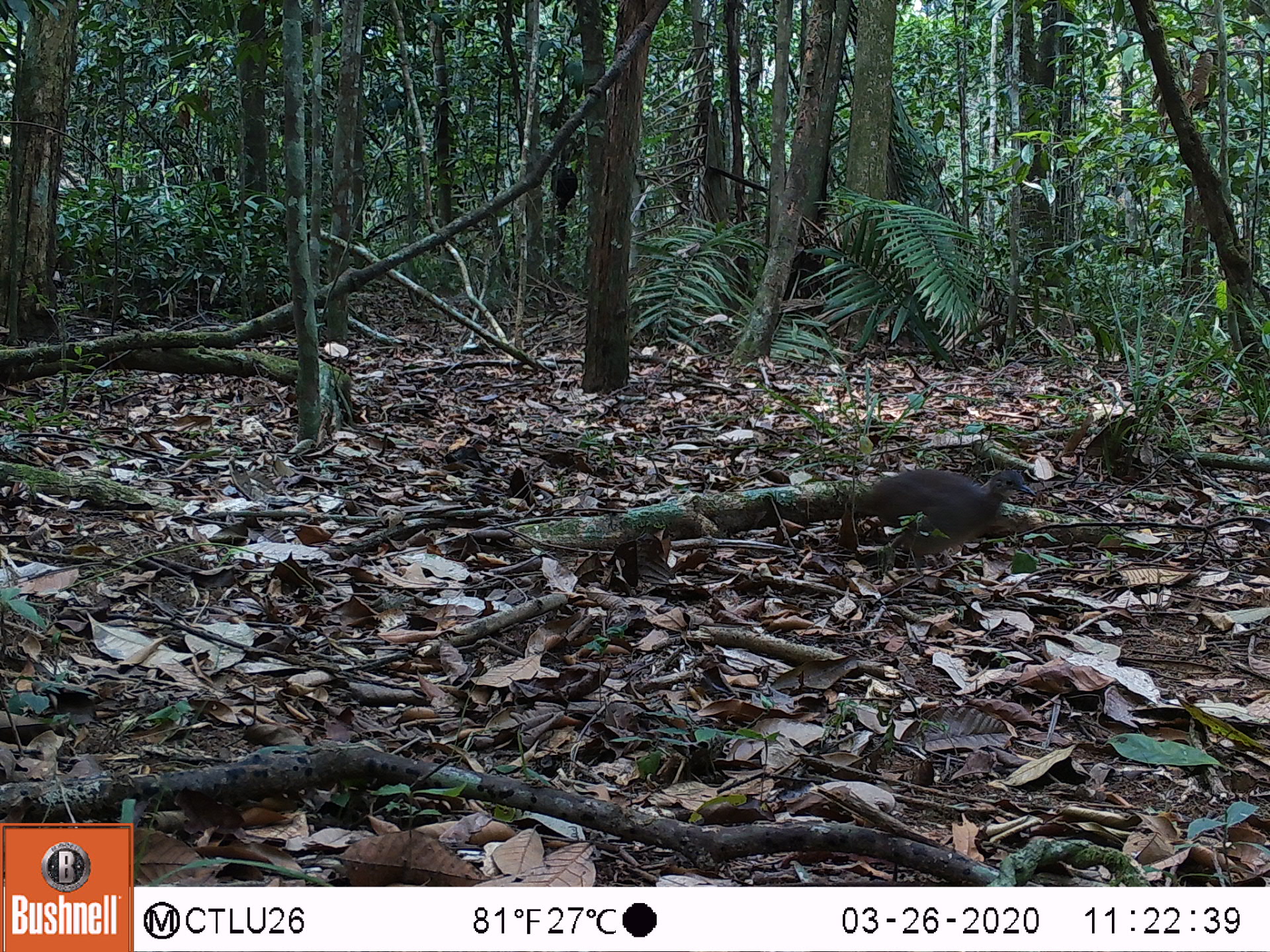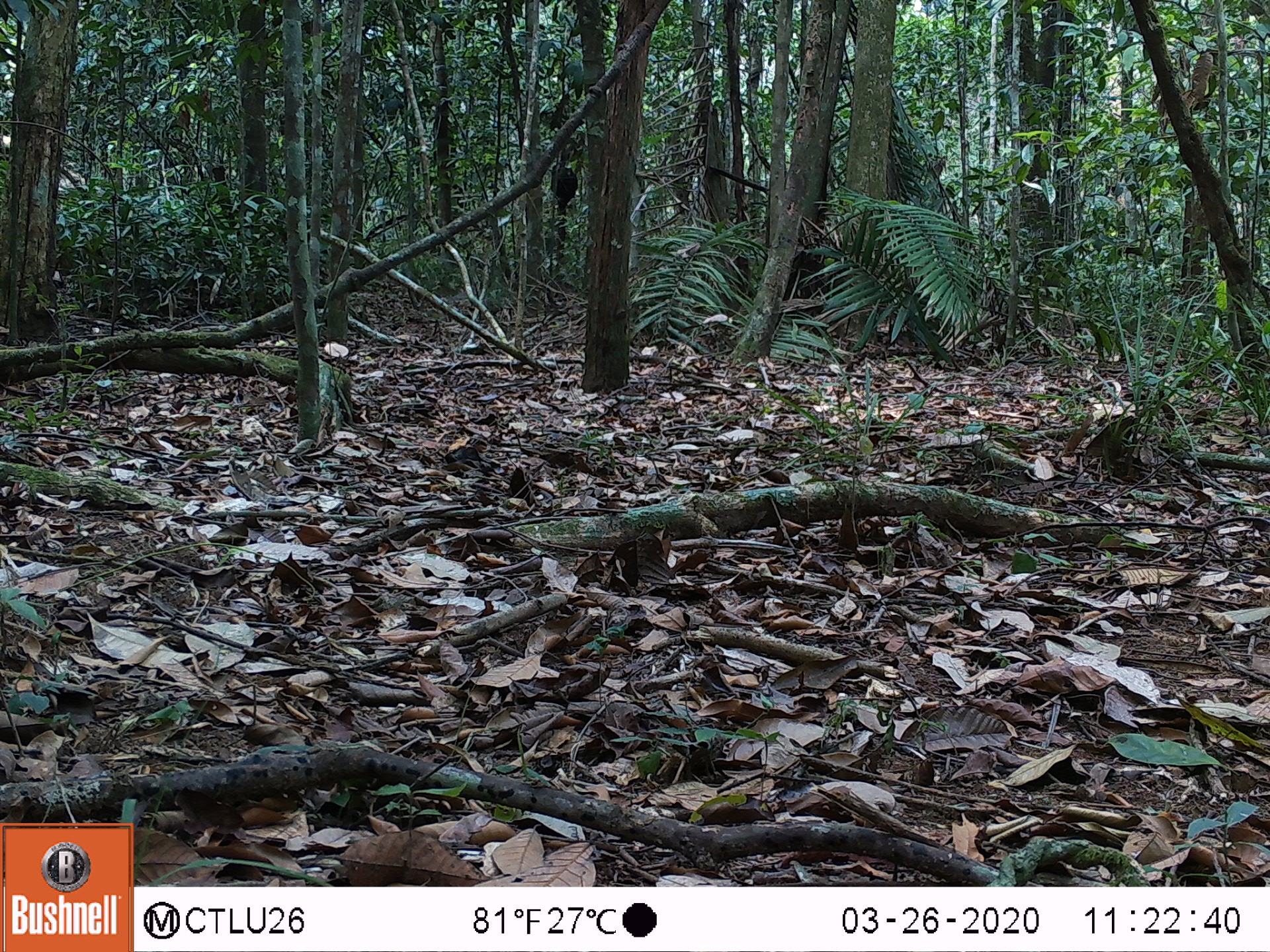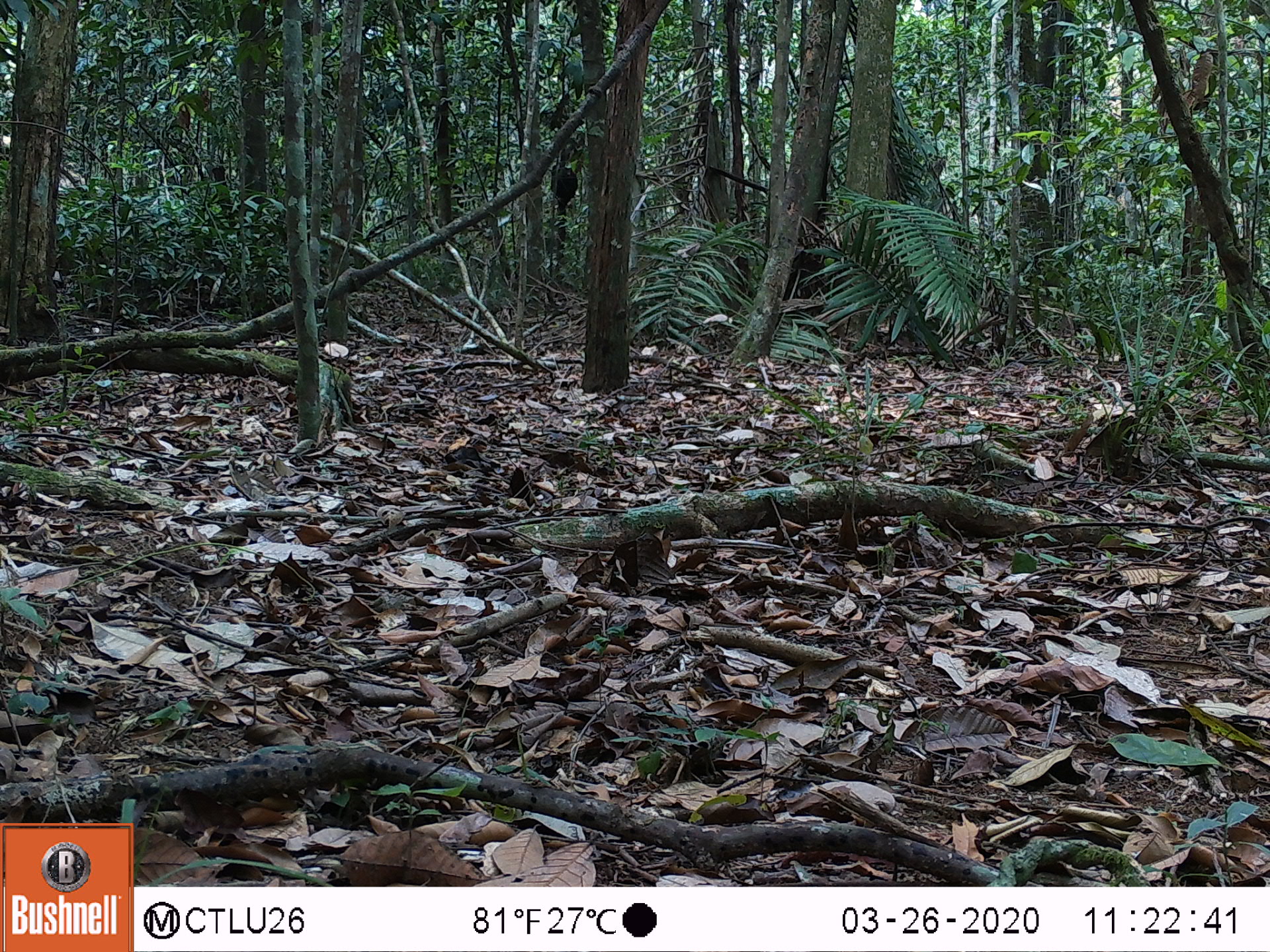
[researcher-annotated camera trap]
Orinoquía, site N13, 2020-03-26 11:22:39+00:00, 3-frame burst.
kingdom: Animalia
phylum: Chordata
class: Aves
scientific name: Aves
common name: bird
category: unknown bird